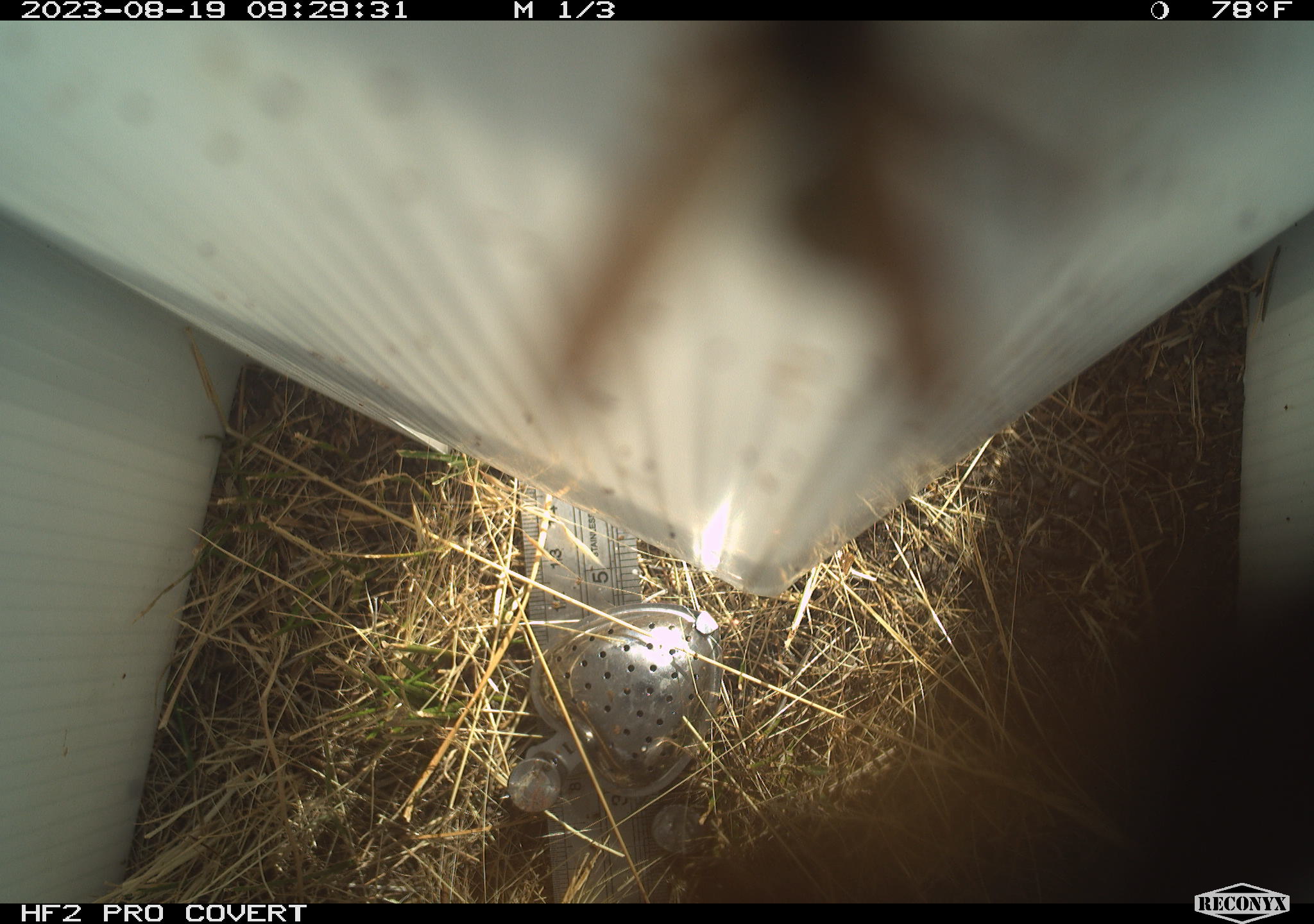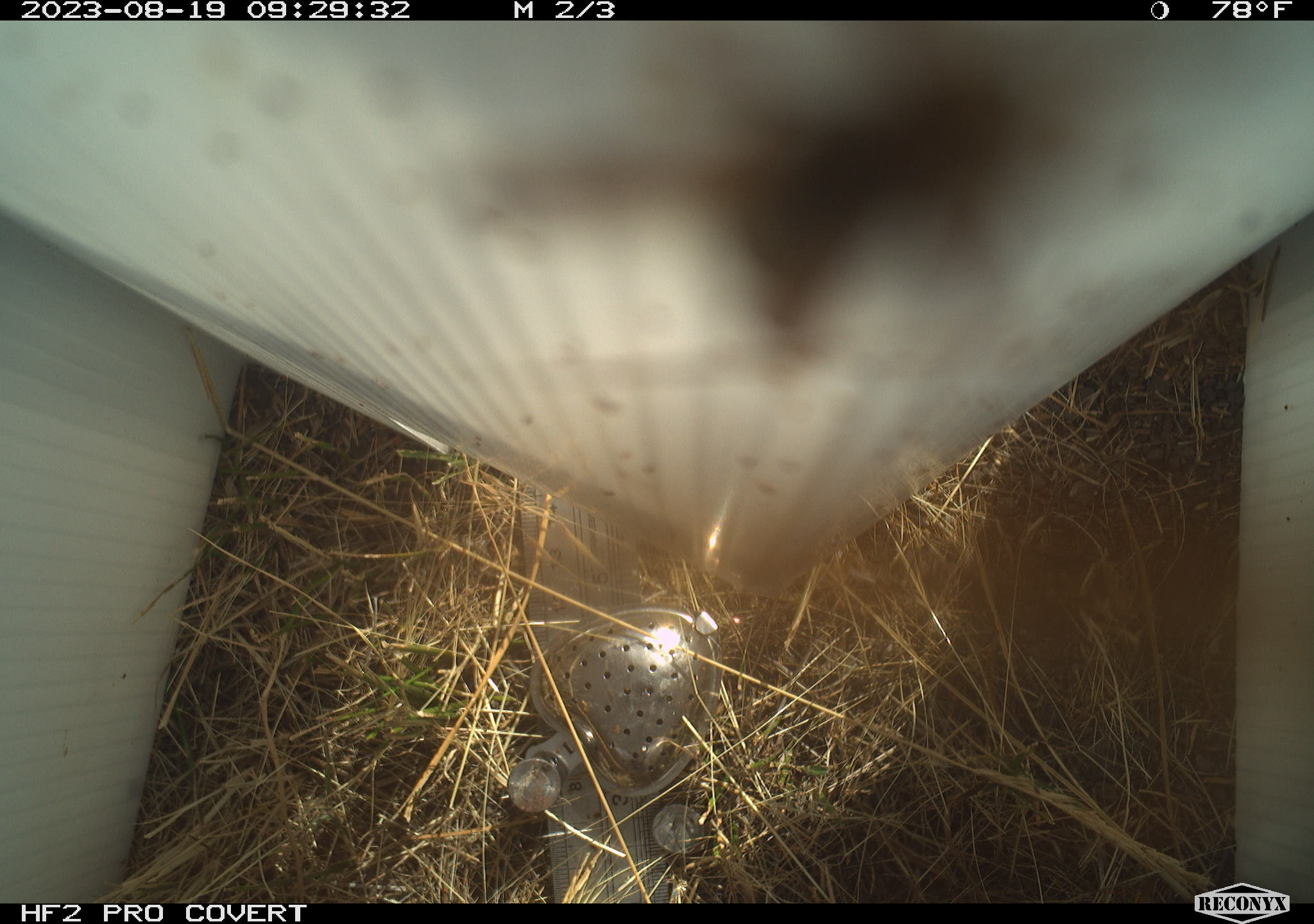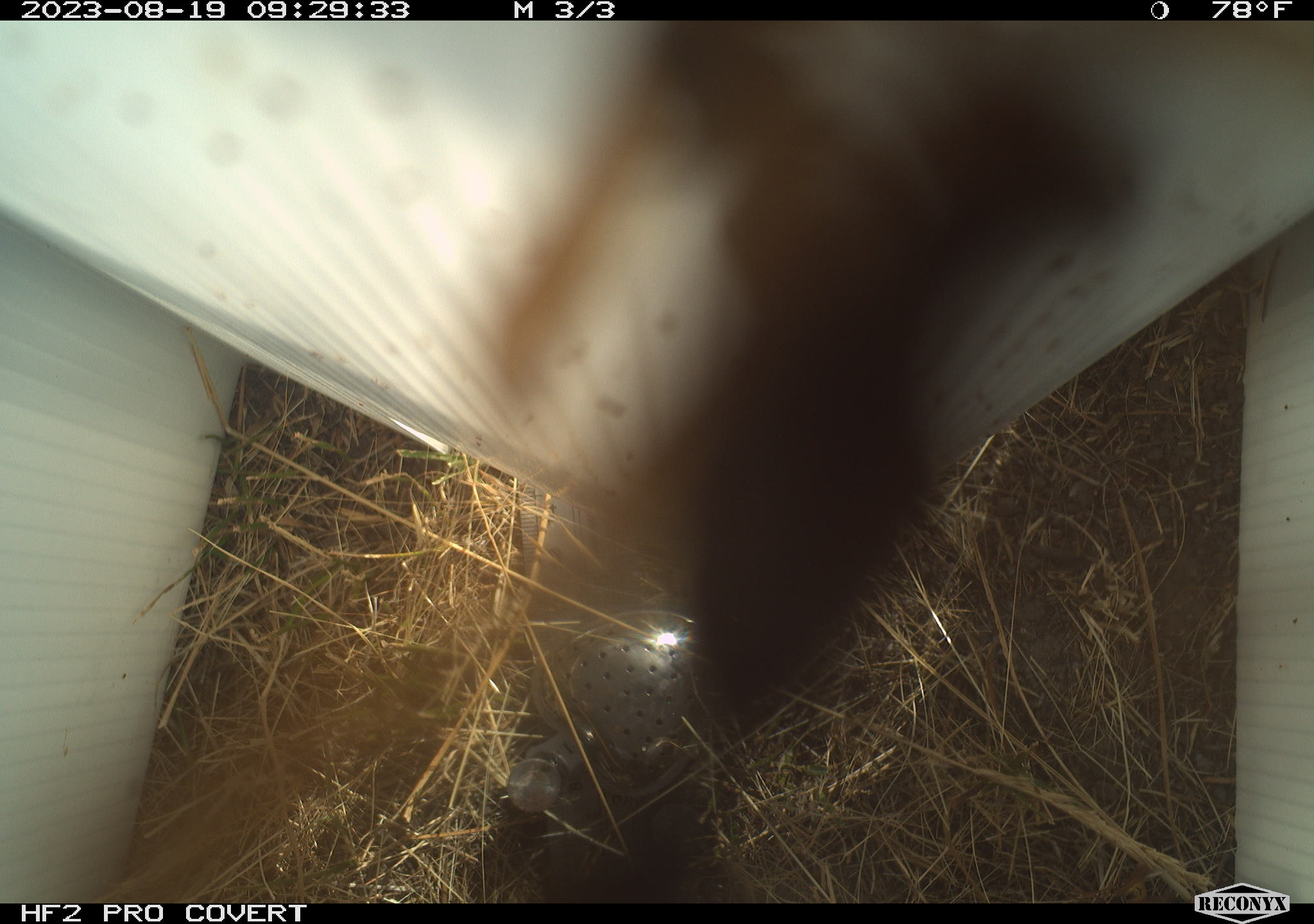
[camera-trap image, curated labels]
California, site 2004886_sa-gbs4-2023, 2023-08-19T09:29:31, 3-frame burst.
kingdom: Animalia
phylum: Arthropoda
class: Insecta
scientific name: Insecta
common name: insect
Insect (Insecta).